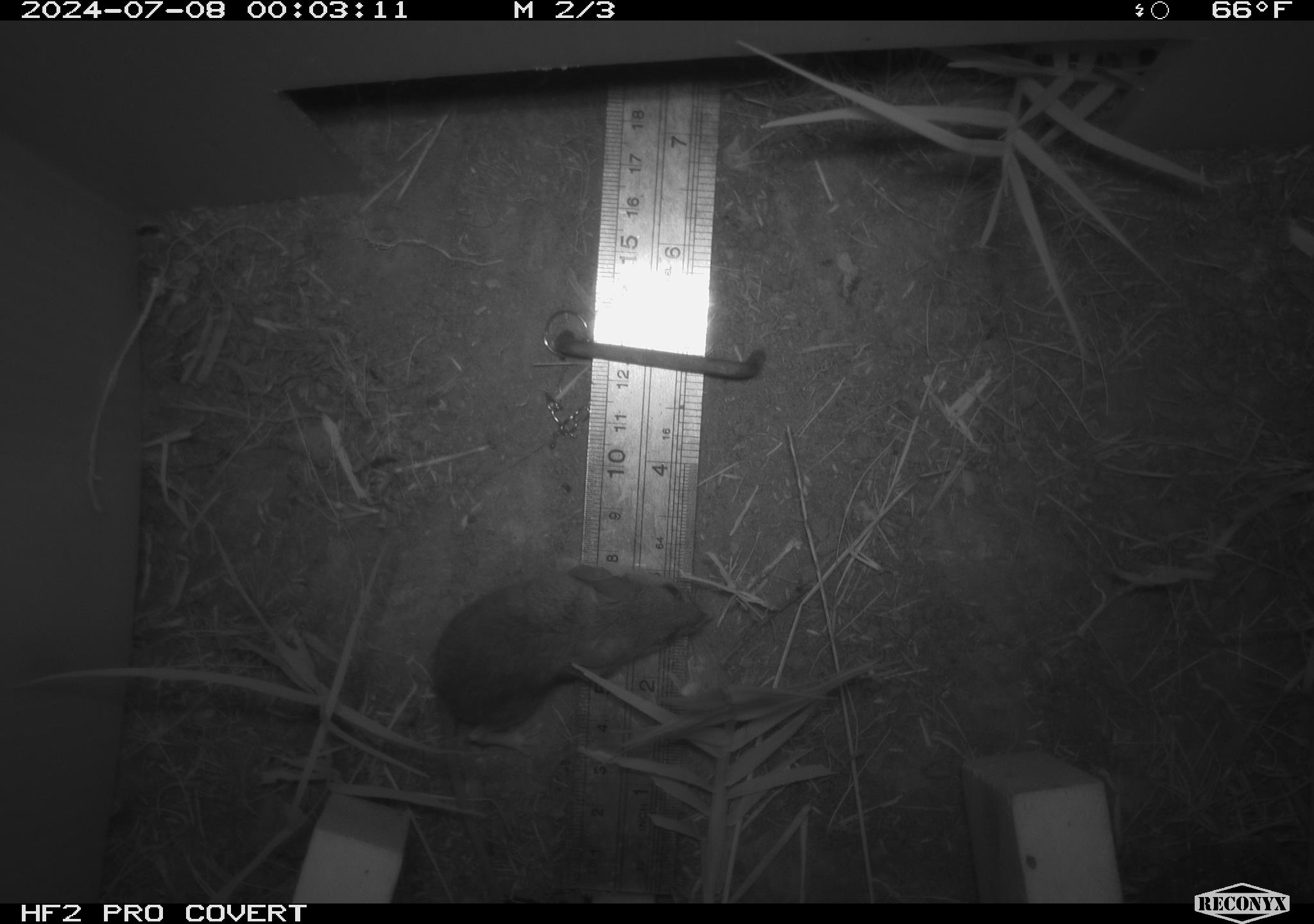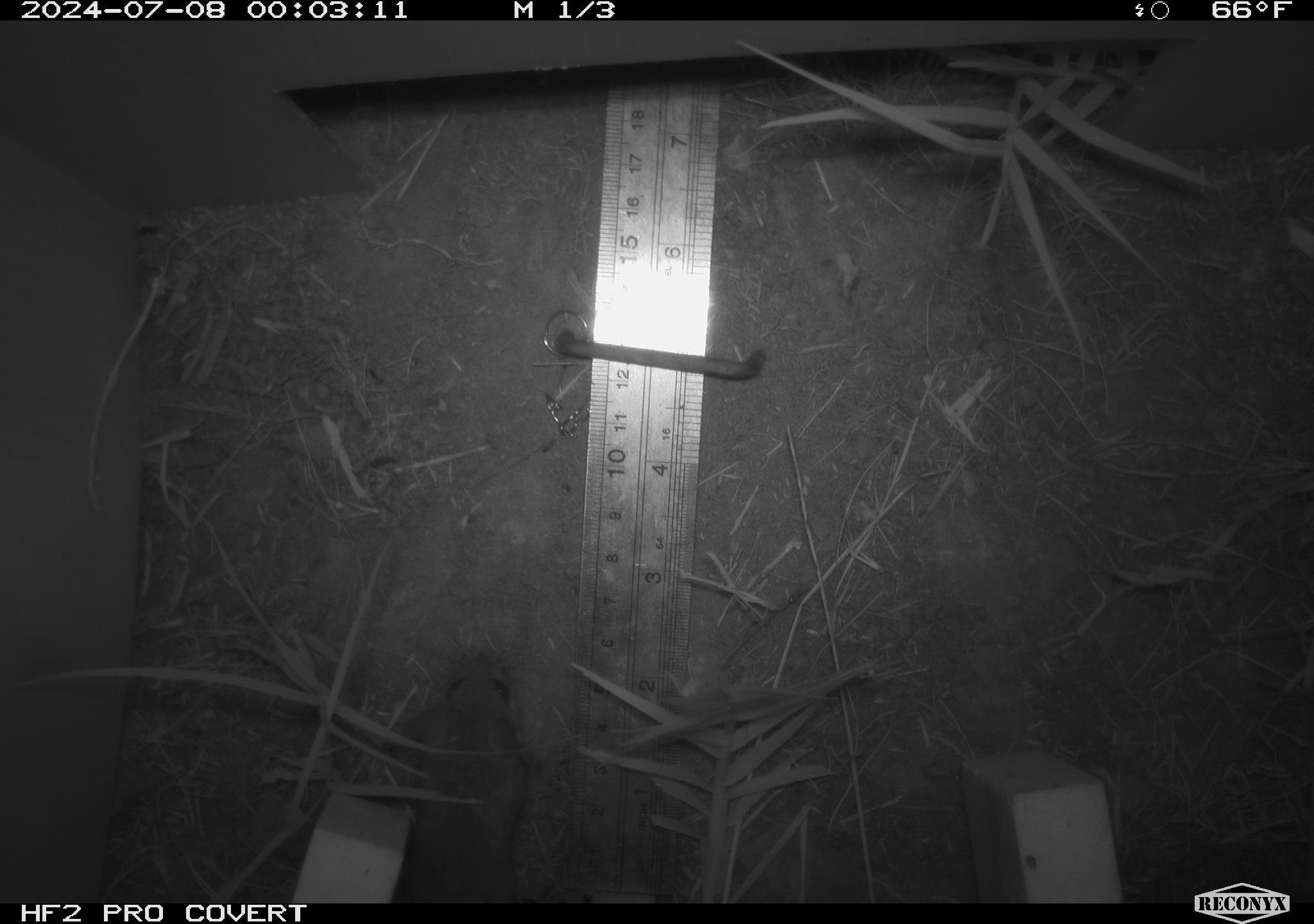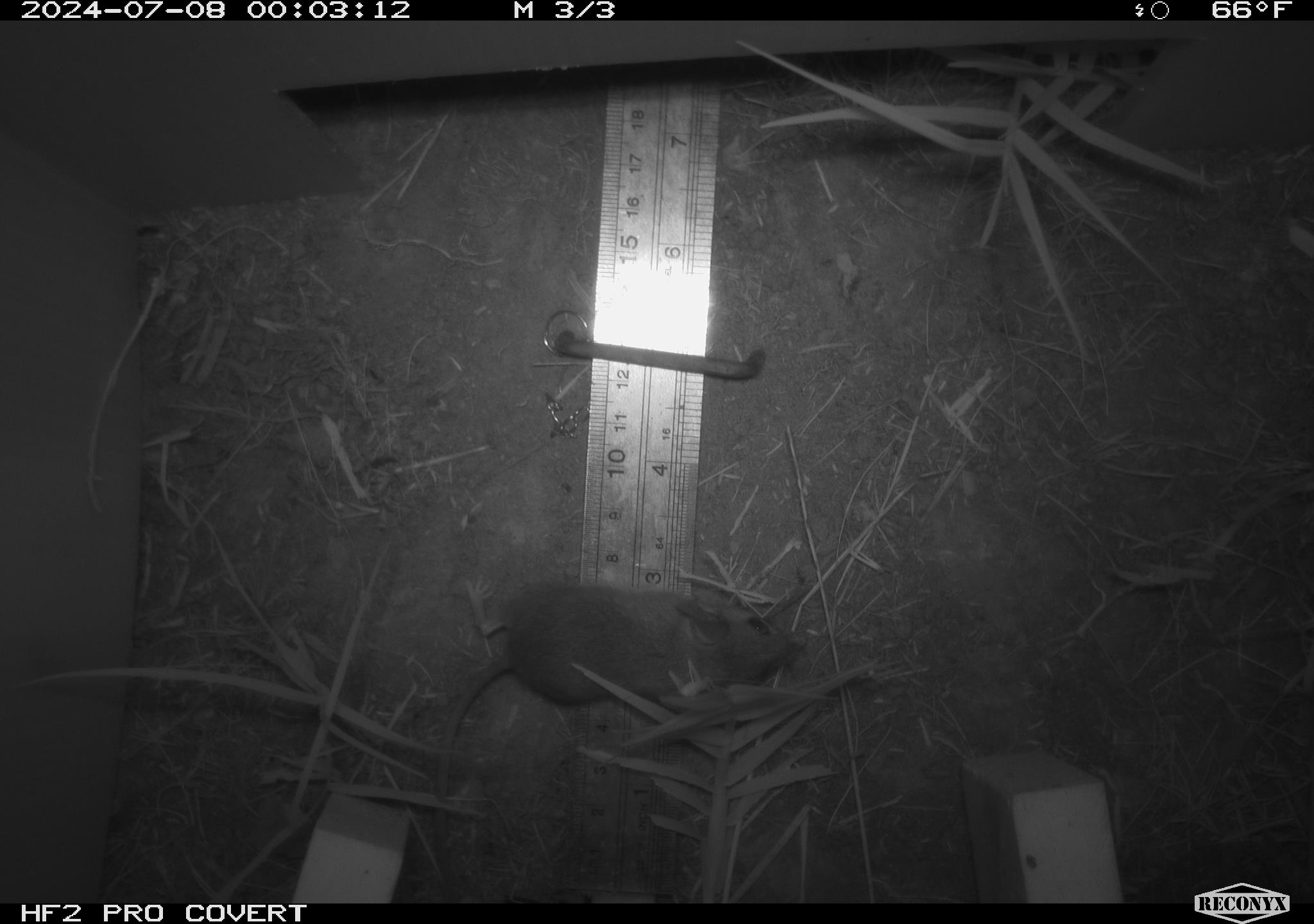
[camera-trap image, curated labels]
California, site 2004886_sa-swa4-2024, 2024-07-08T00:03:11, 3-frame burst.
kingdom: Animalia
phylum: Chordata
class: Mammalia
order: Rodentia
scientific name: Rodentia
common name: mouse species